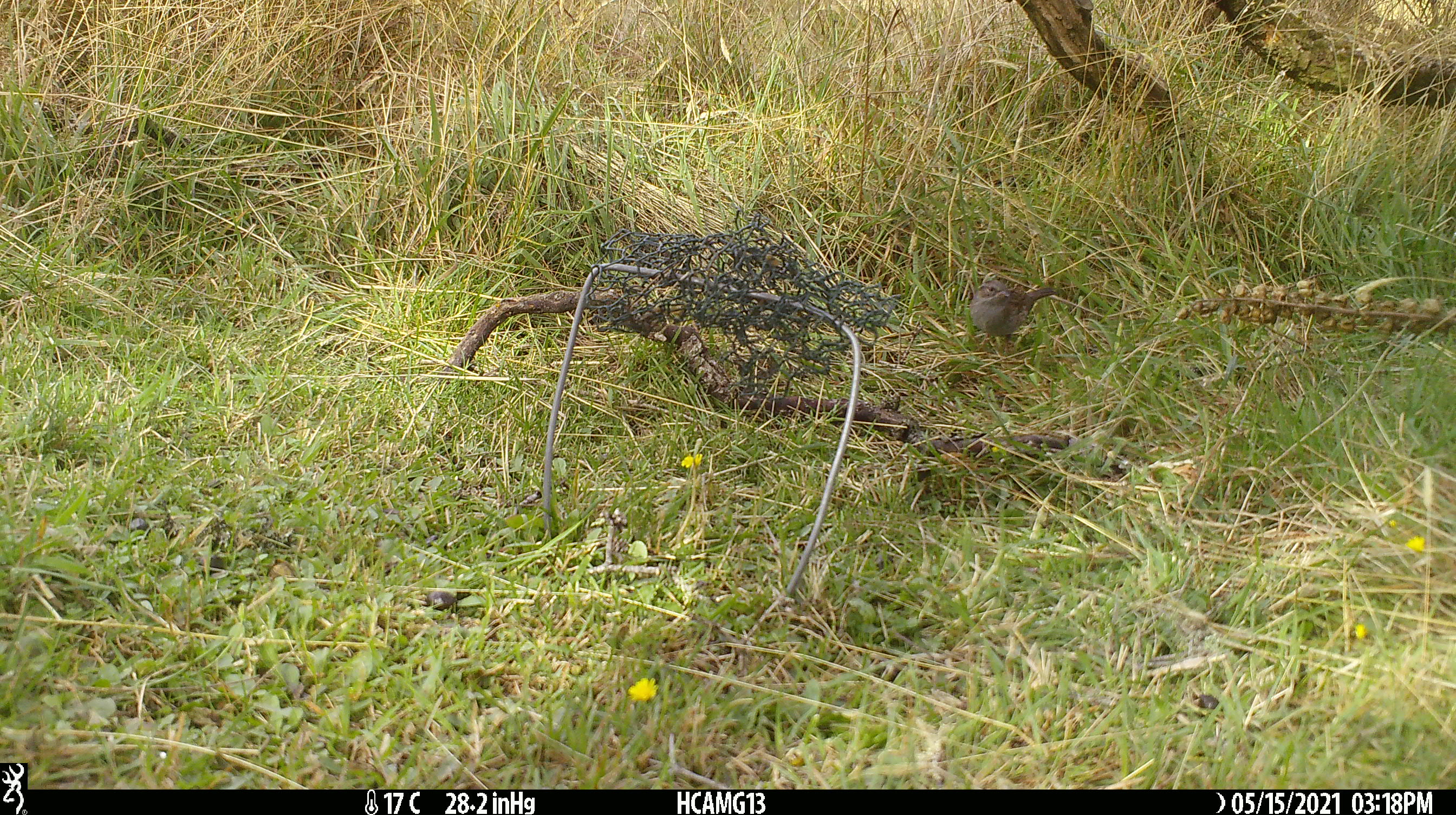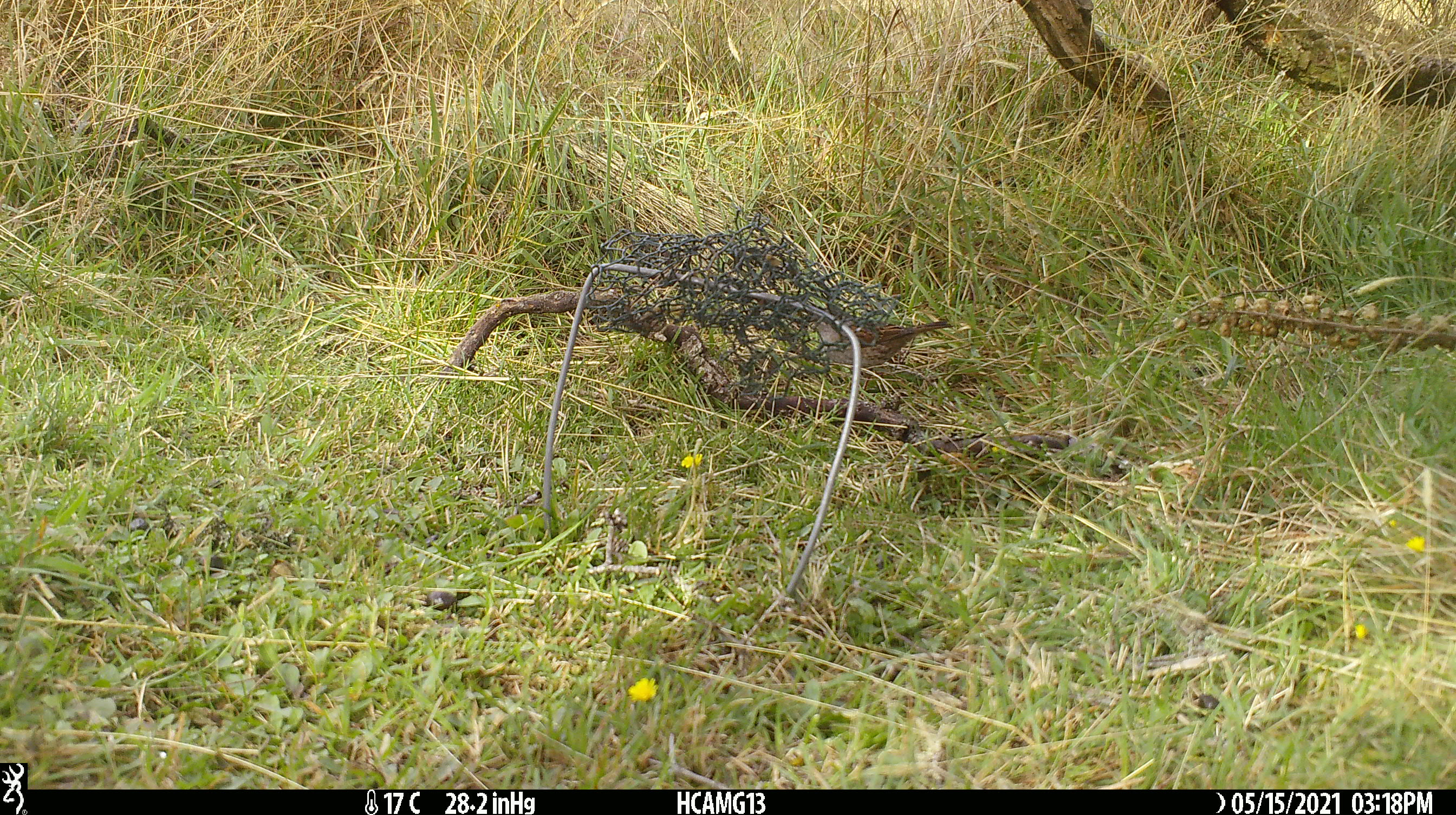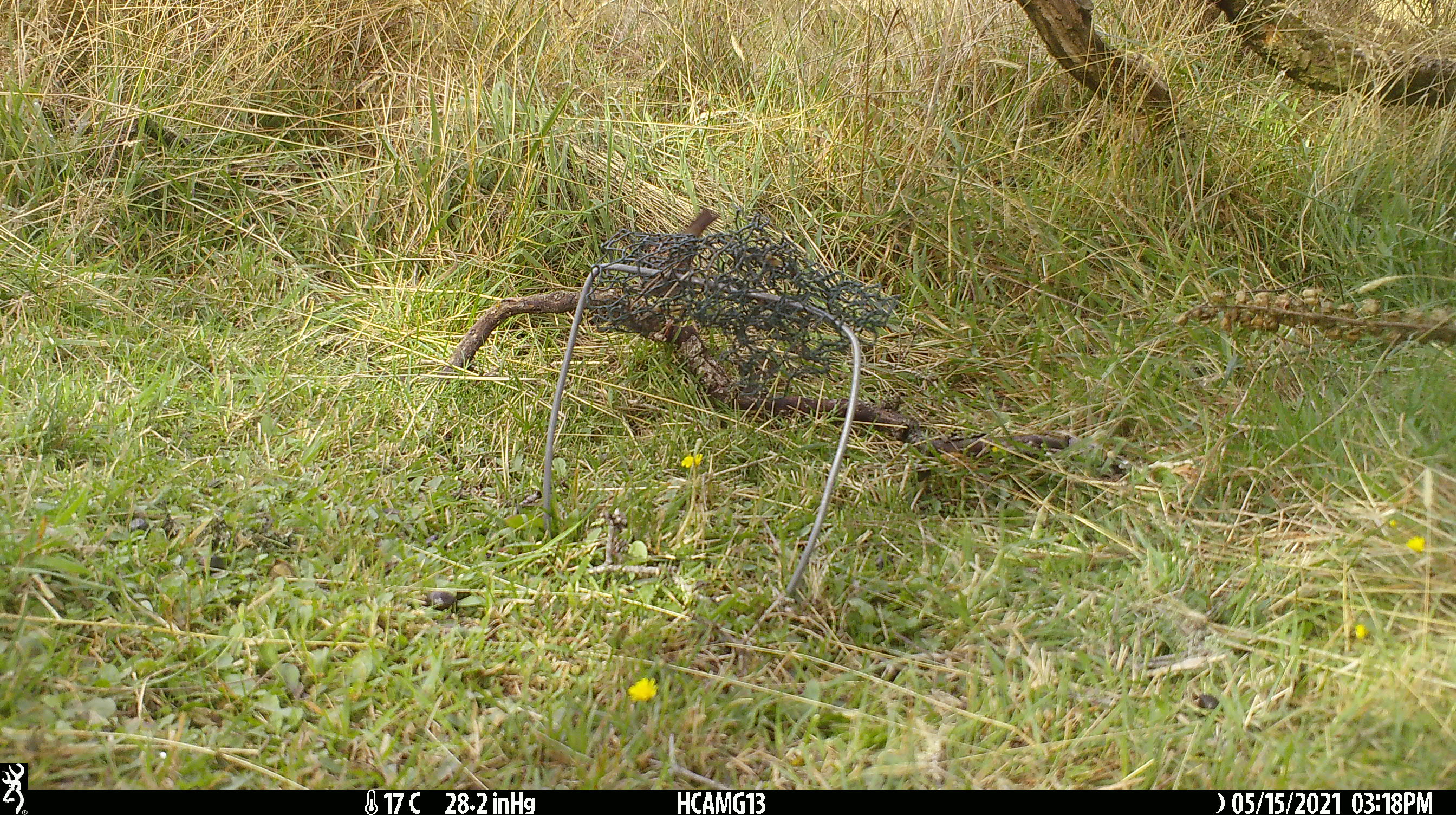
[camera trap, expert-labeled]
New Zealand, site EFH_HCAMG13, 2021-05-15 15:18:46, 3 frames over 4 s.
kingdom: Animalia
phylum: Chordata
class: Aves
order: Passeriformes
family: Prunellidae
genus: Prunella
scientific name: Prunella modularis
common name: dunnock